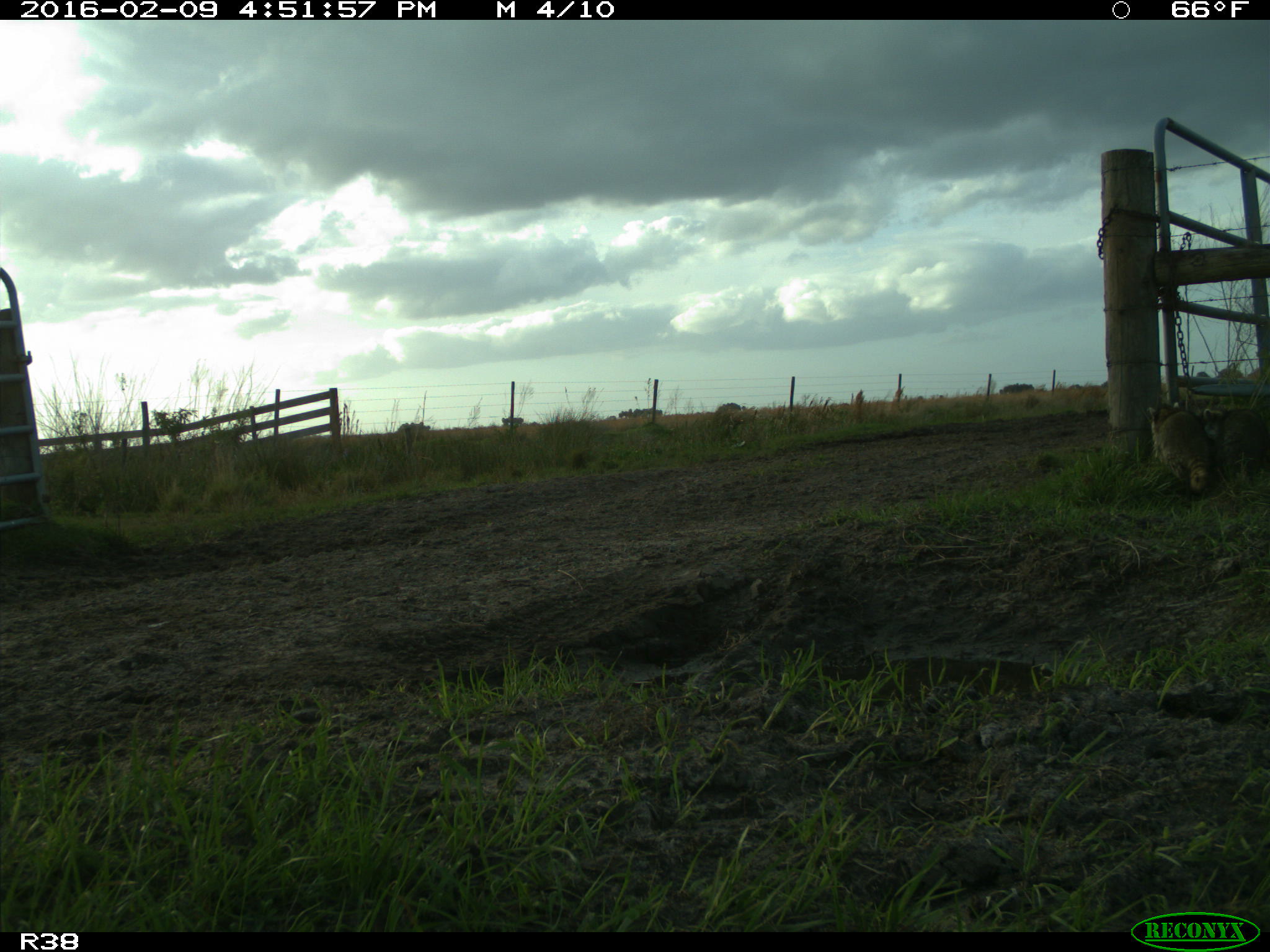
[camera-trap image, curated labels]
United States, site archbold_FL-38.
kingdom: Animalia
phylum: Chordata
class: Mammalia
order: Carnivora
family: Procyonidae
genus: Procyon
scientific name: Procyon lotor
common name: common raccoon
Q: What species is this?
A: Procyon lotor (common raccoon).